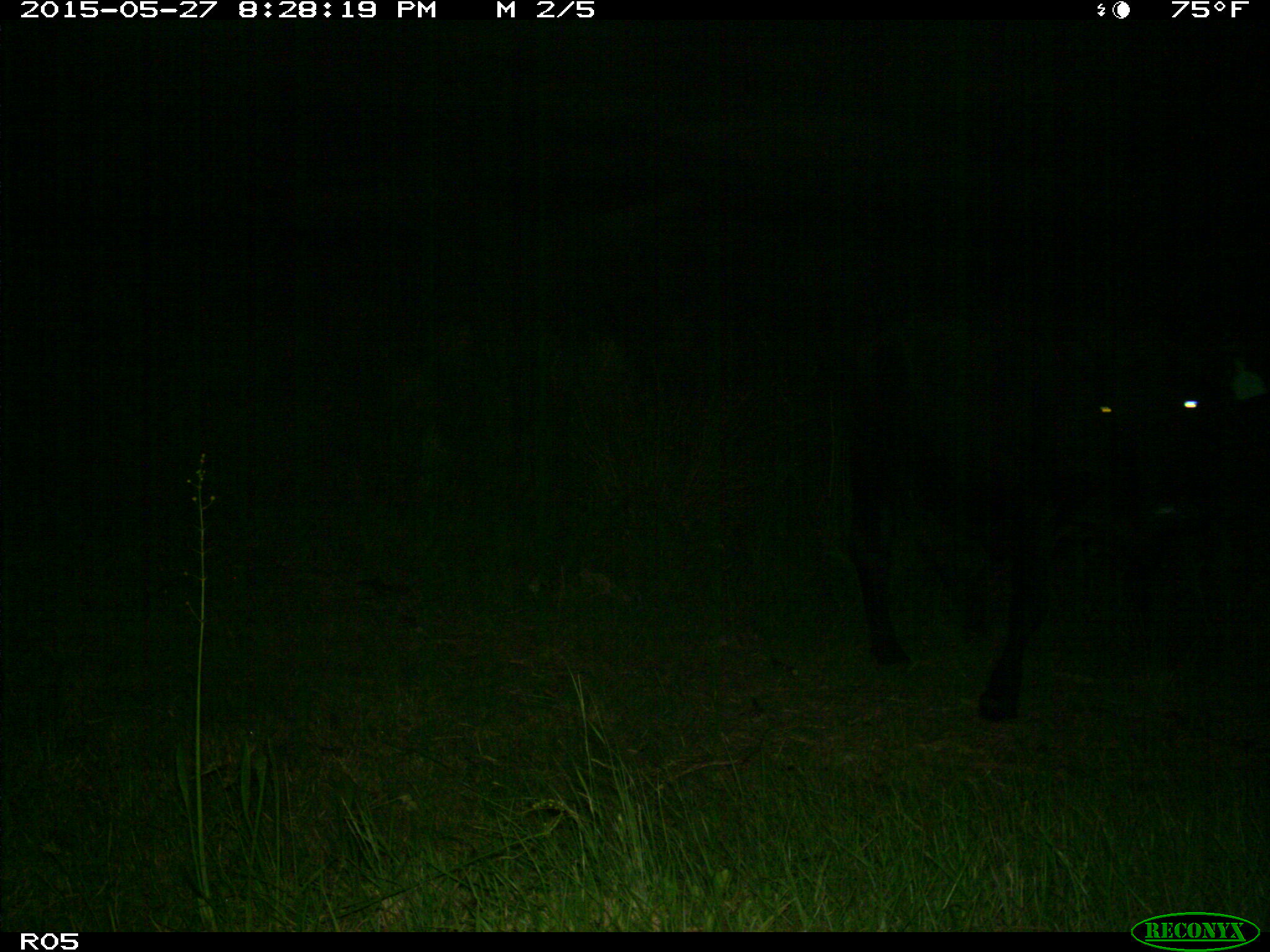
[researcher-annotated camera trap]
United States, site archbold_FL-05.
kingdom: Animalia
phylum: Chordata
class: Mammalia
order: Artiodactyla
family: Bovidae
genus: Bos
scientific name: Bos taurus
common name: domestic cow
Bos taurus (domestic cow).